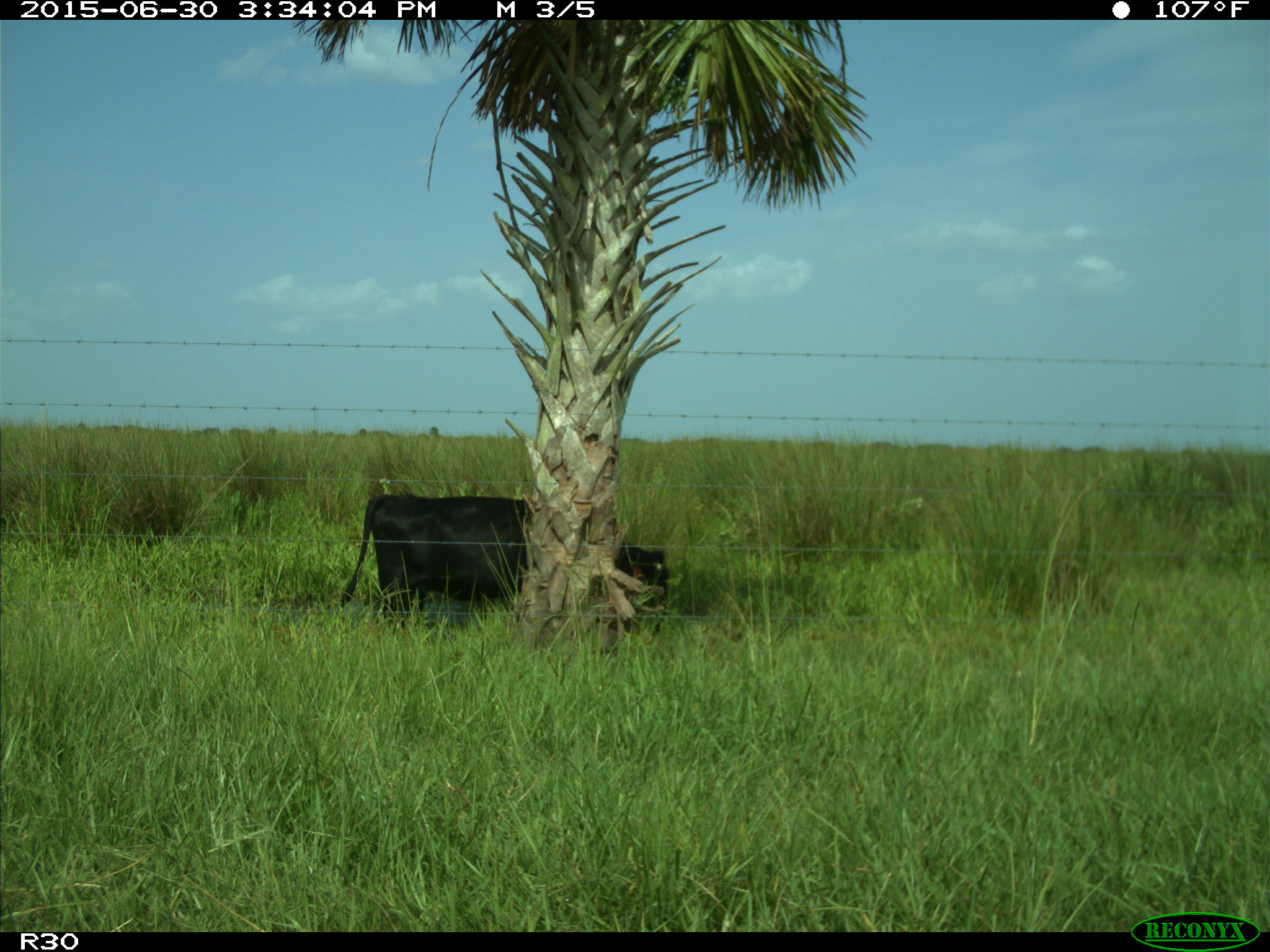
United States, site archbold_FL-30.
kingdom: Animalia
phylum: Chordata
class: Mammalia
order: Artiodactyla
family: Bovidae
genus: Bos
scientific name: Bos taurus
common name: domestic cow